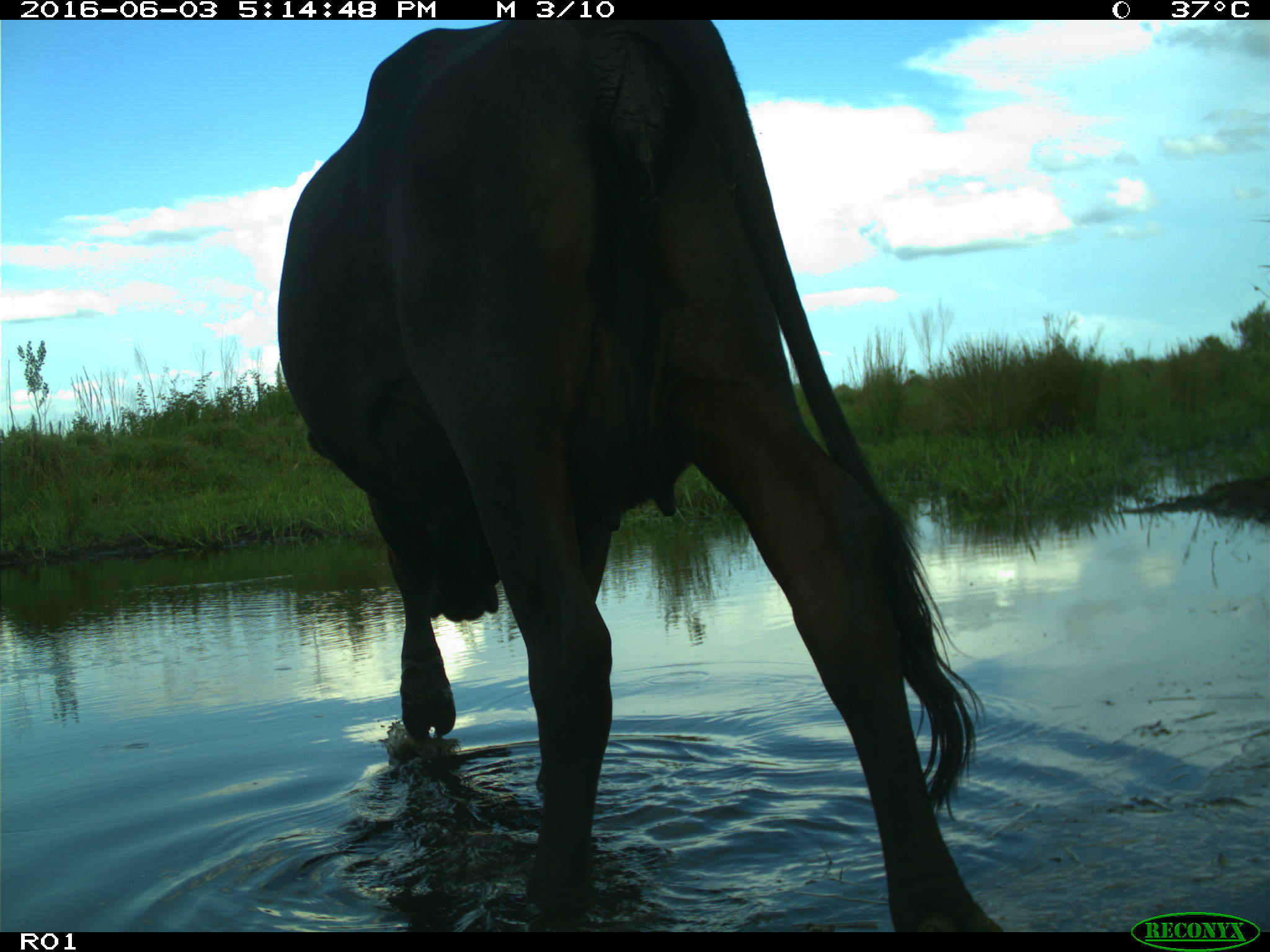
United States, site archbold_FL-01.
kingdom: Animalia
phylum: Chordata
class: Mammalia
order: Artiodactyla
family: Bovidae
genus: Bos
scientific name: Bos taurus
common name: domestic cow